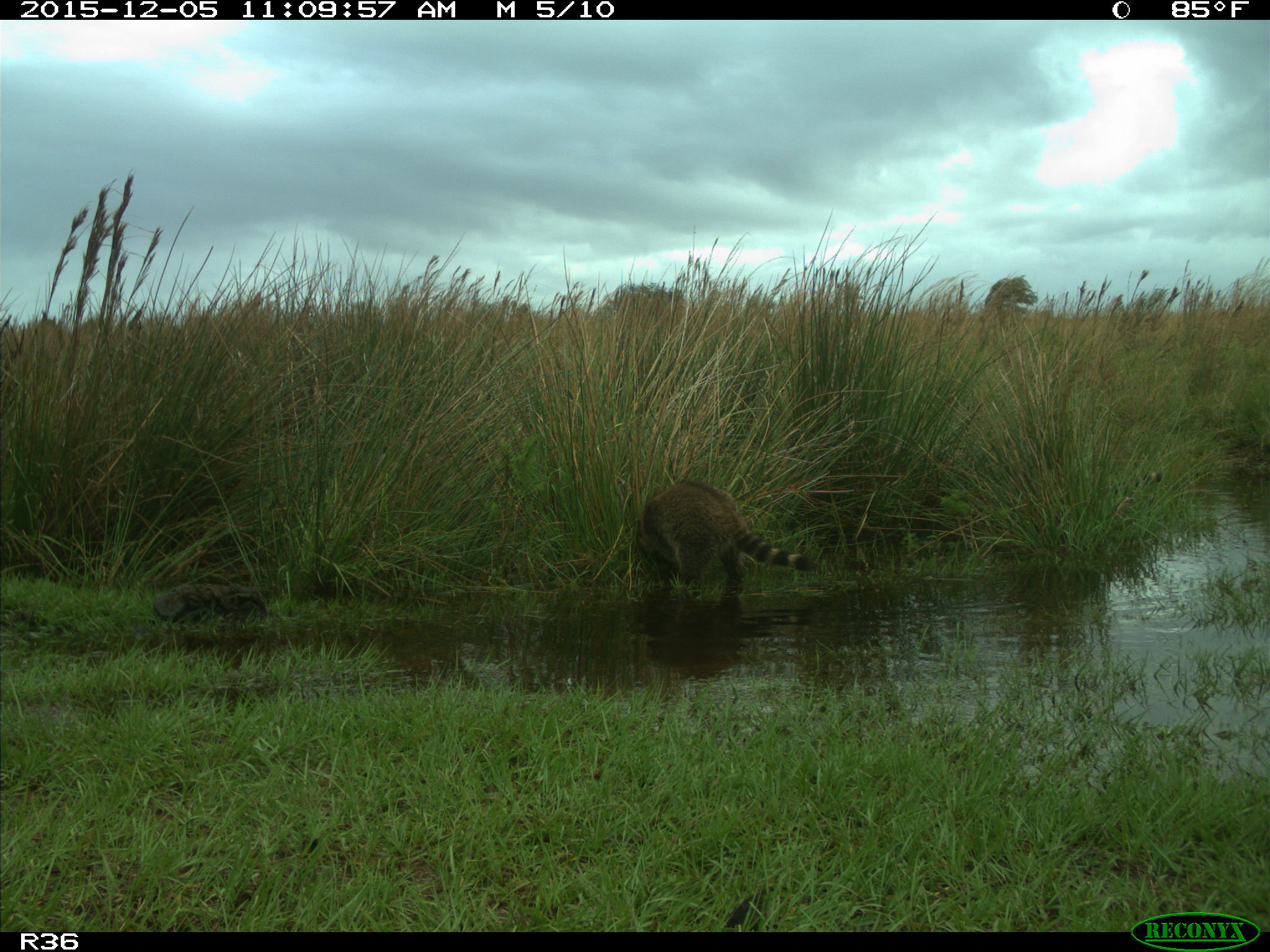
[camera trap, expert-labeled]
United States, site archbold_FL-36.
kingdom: Animalia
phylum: Chordata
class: Mammalia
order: Carnivora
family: Procyonidae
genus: Procyon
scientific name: Procyon lotor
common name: common raccoon